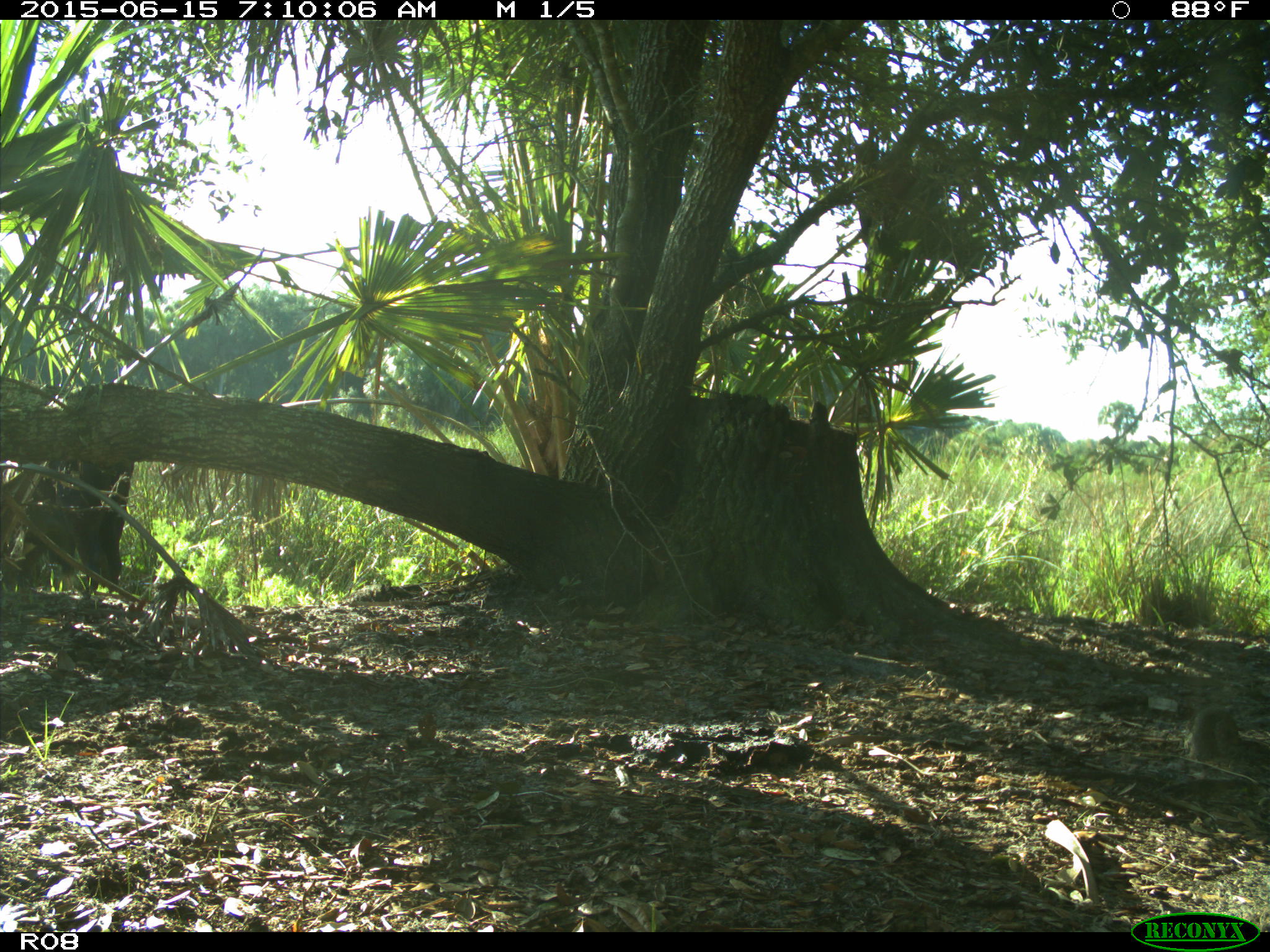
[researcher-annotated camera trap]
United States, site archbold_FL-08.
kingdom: Animalia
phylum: Chordata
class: Mammalia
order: Artiodactyla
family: Bovidae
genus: Bos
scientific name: Bos taurus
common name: domestic cow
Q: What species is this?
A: Bos taurus (domestic cow).